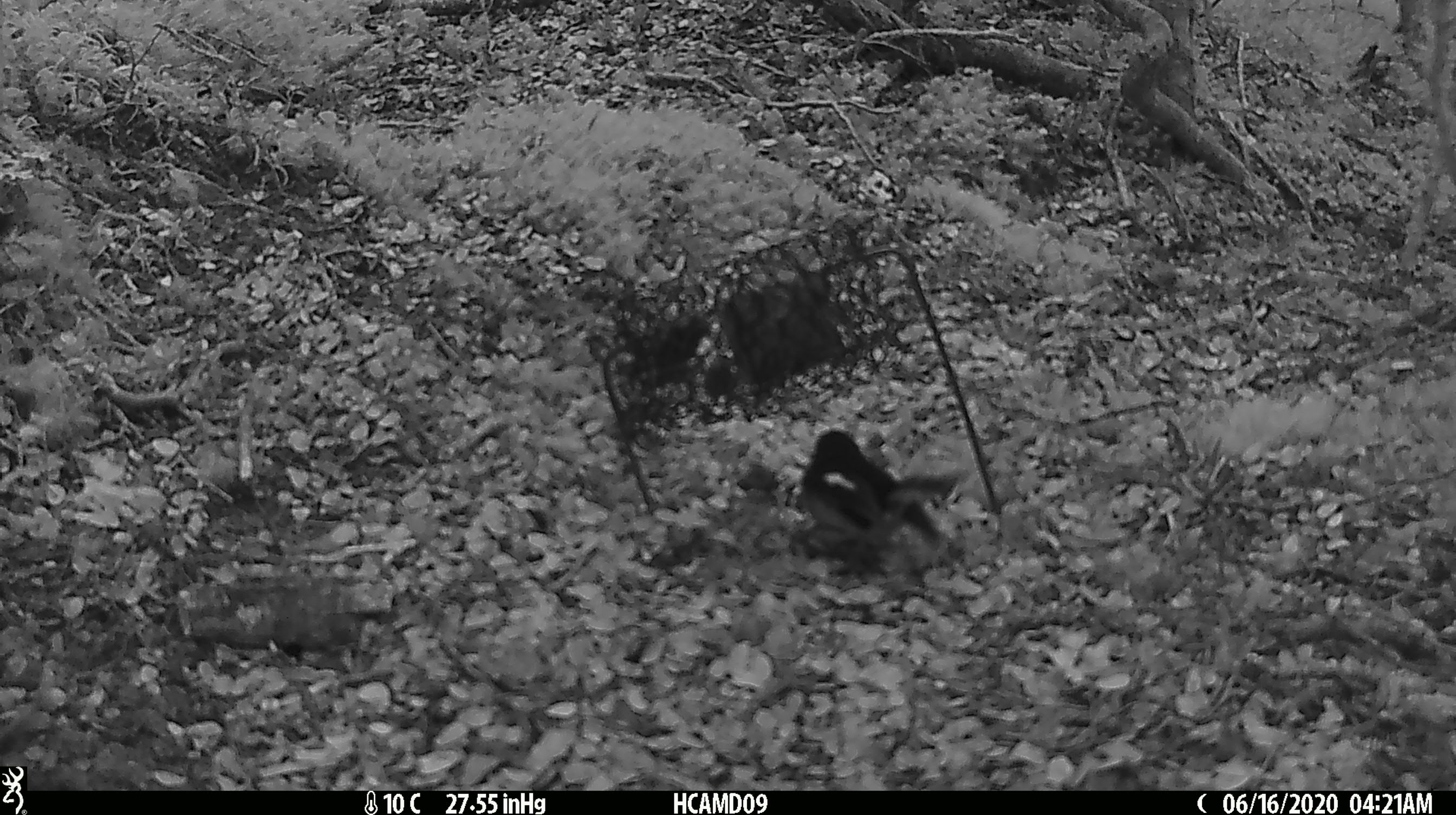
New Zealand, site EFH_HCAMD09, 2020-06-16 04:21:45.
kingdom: Animalia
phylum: Chordata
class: Aves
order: Passeriformes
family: Petroicidae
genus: Petroica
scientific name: Petroica macrocephala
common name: tomtit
Tomtit (Petroica macrocephala).